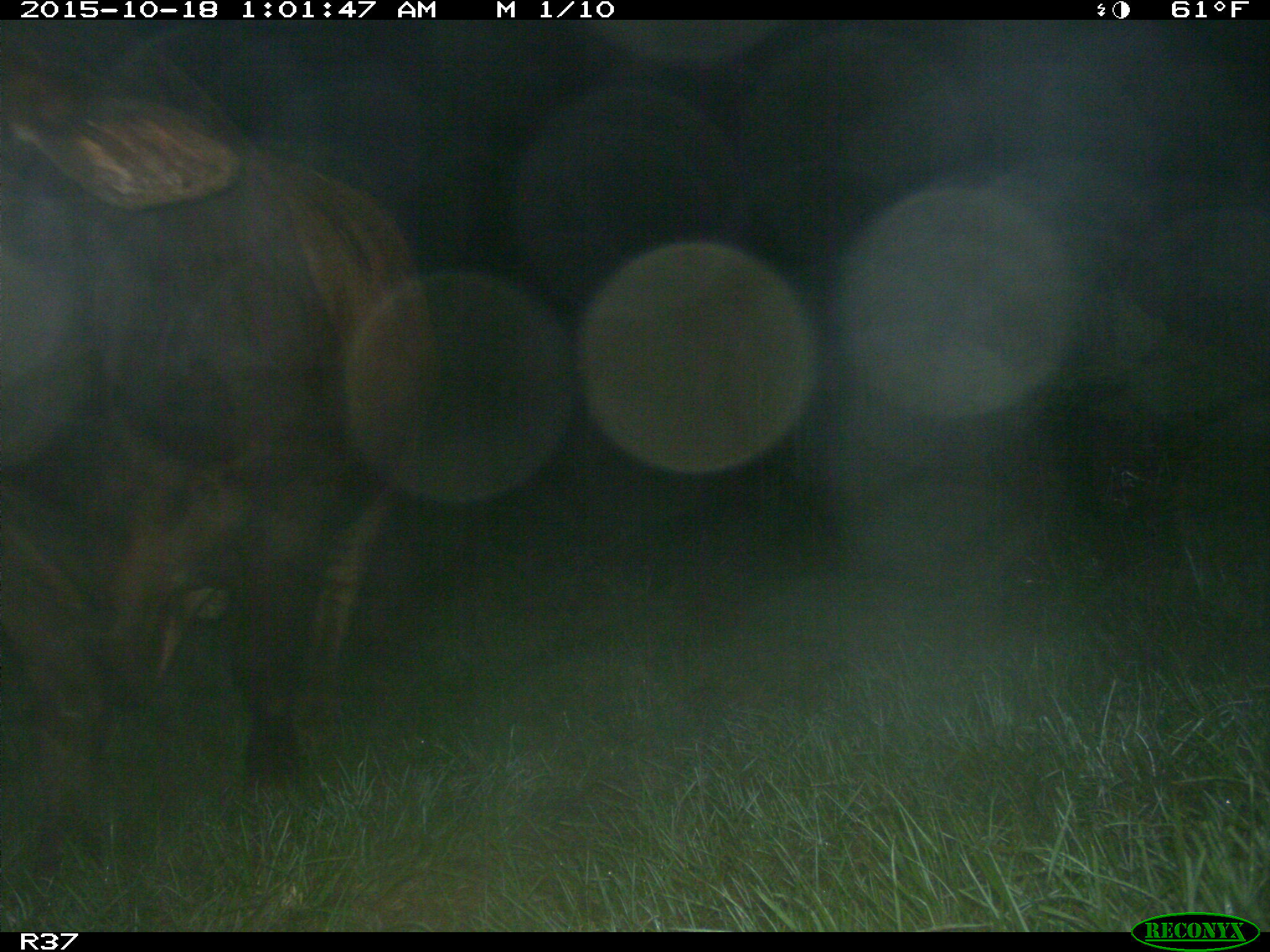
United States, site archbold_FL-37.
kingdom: Animalia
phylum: Chordata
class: Mammalia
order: Artiodactyla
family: Bovidae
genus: Bos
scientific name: Bos taurus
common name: domestic cow